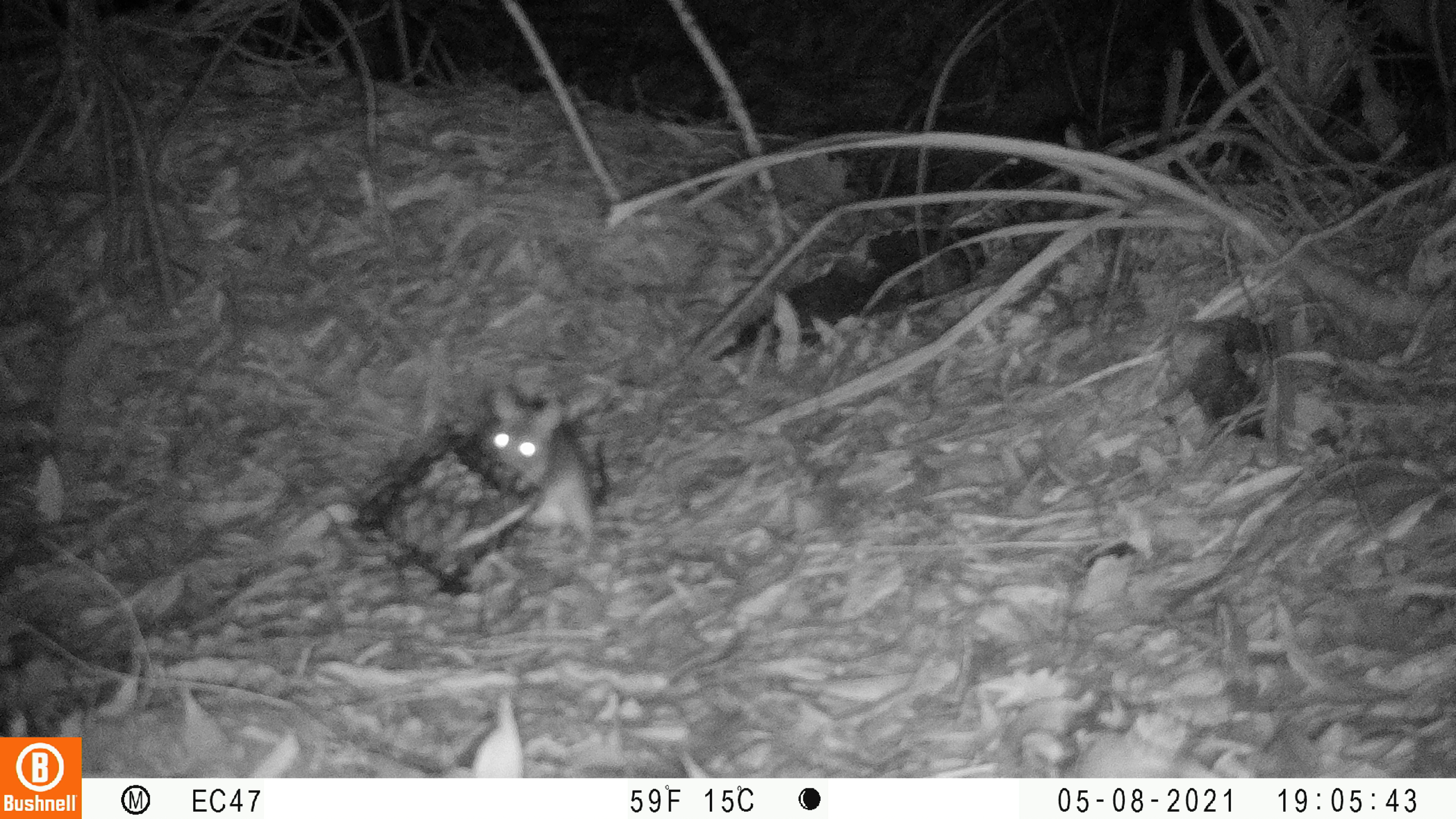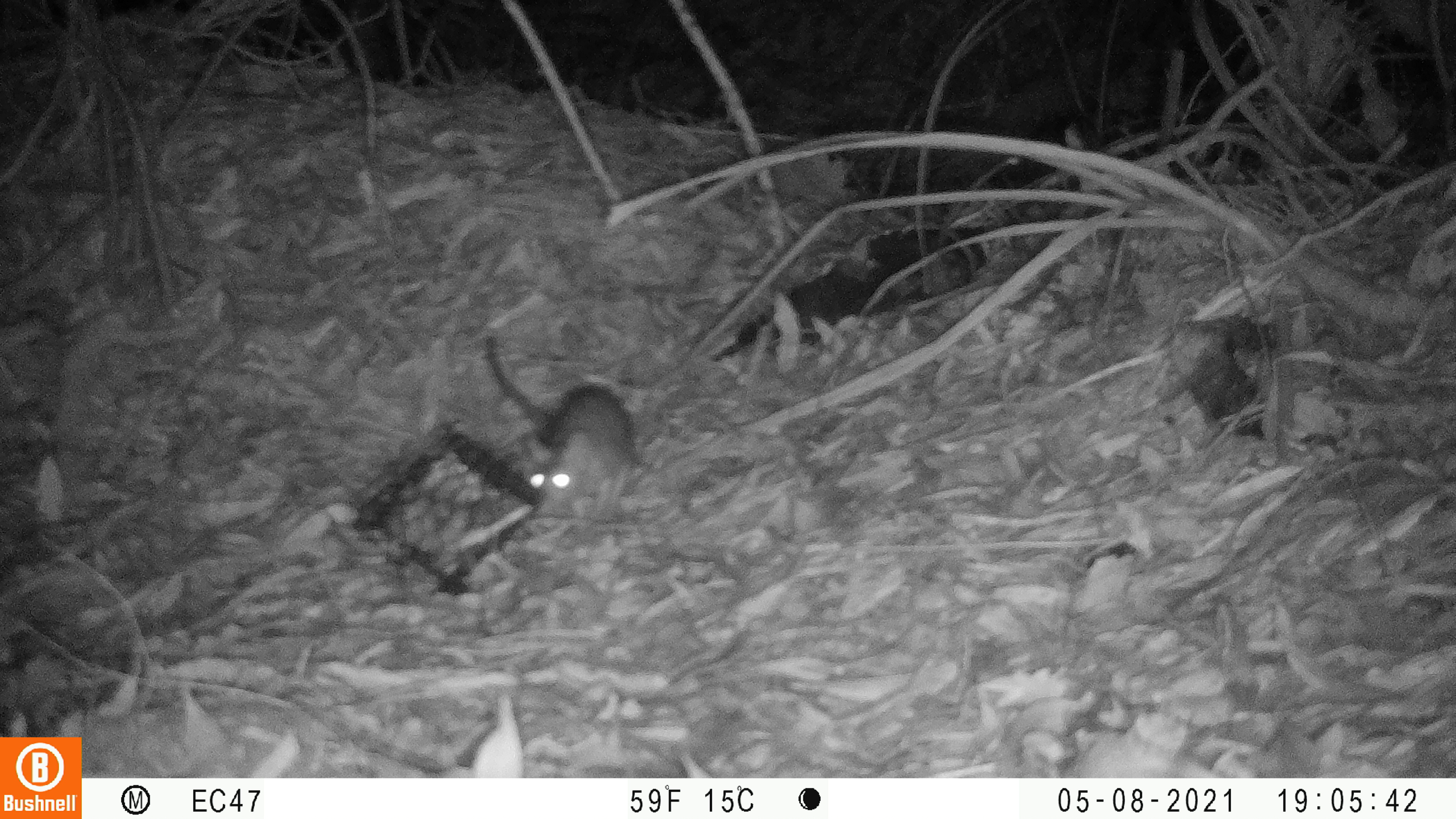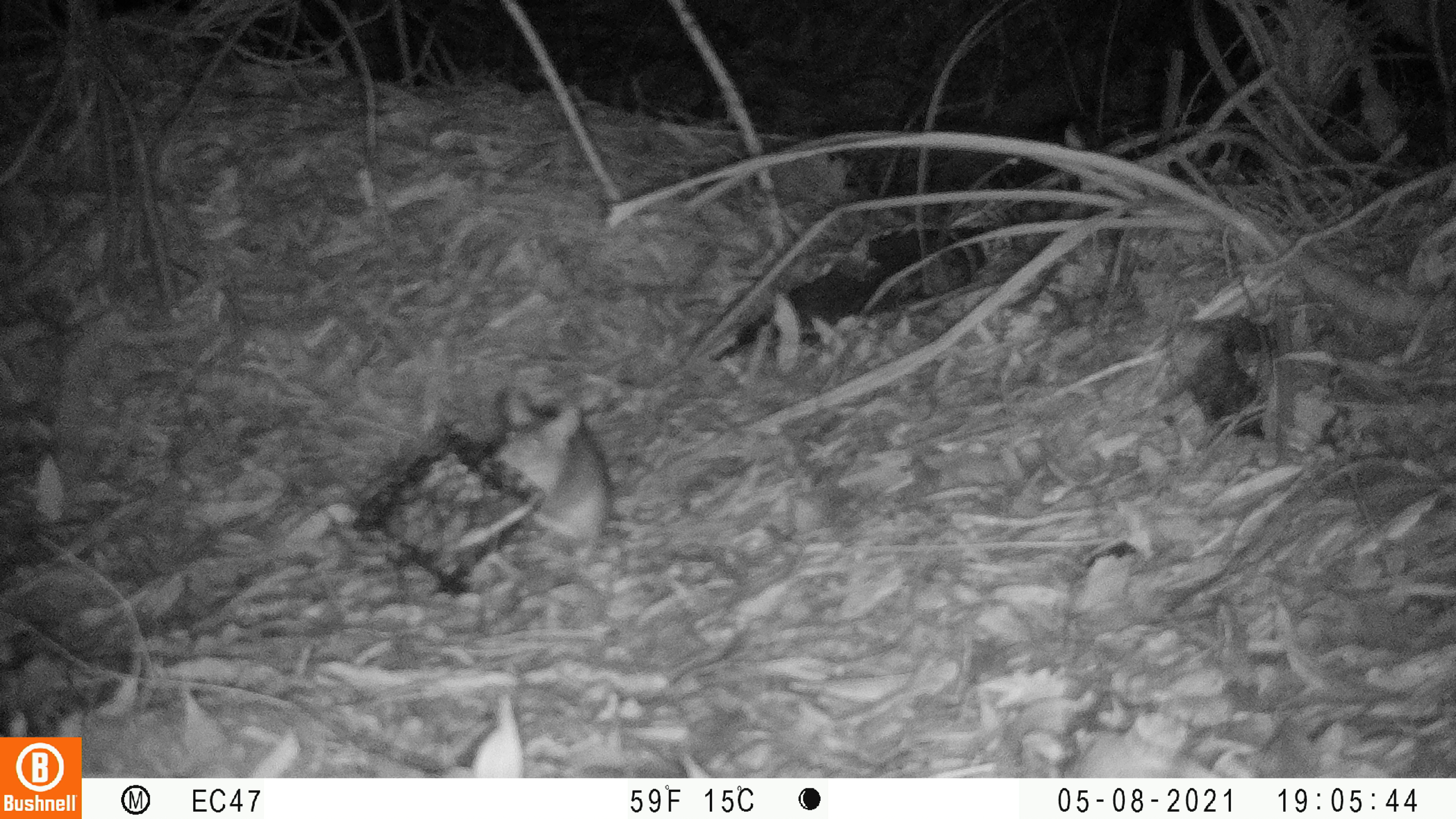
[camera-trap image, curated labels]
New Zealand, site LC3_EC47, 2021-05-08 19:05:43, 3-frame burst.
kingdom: Animalia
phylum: Chordata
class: Mammalia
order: Rodentia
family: Muridae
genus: Rattus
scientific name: Rattus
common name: rat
Rat (Rattus).